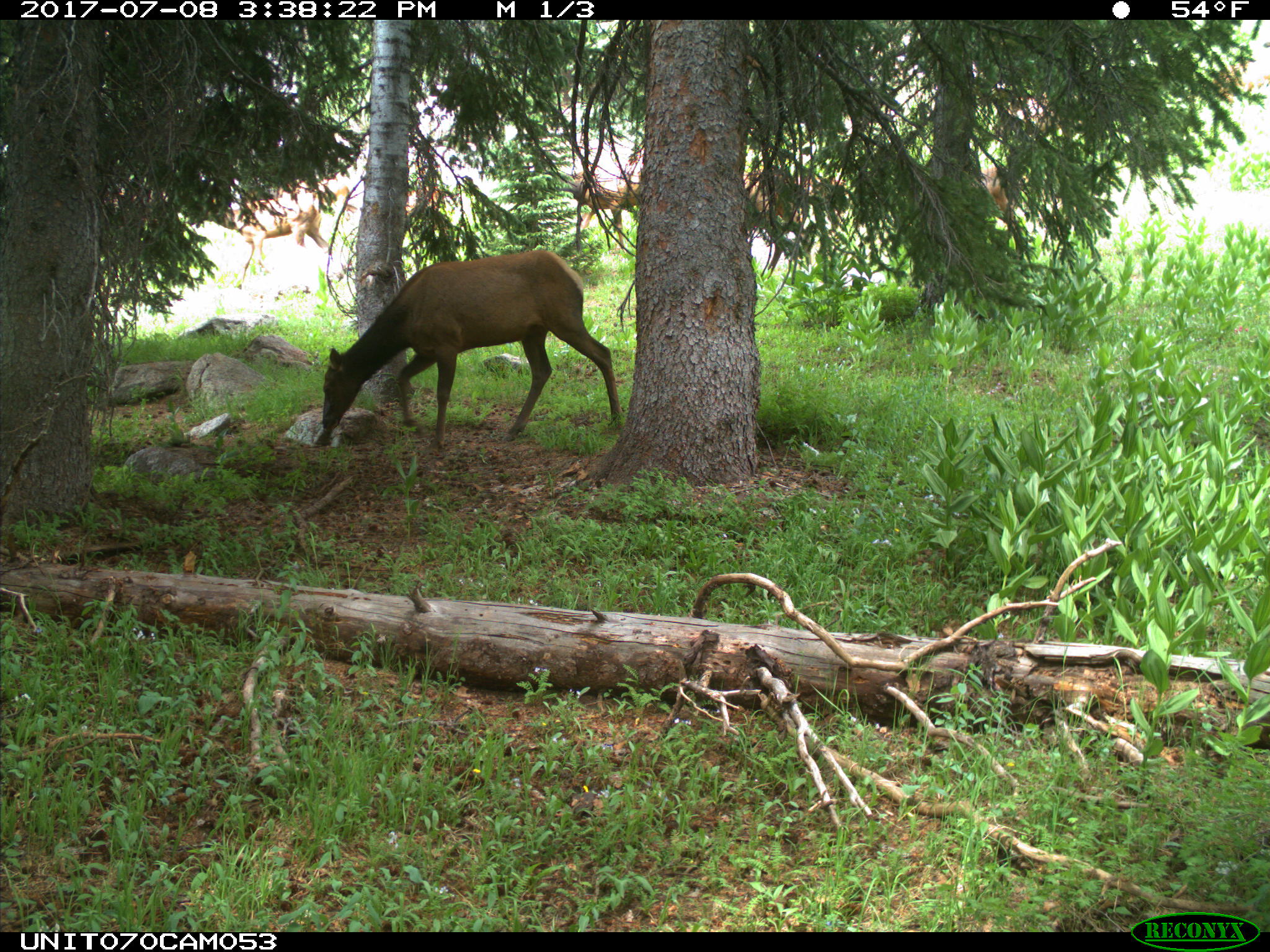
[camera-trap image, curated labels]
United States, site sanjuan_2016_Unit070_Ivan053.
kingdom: Animalia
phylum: Chordata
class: Mammalia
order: Artiodactyla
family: Cervidae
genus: Cervus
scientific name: Cervus elaphus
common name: red deer